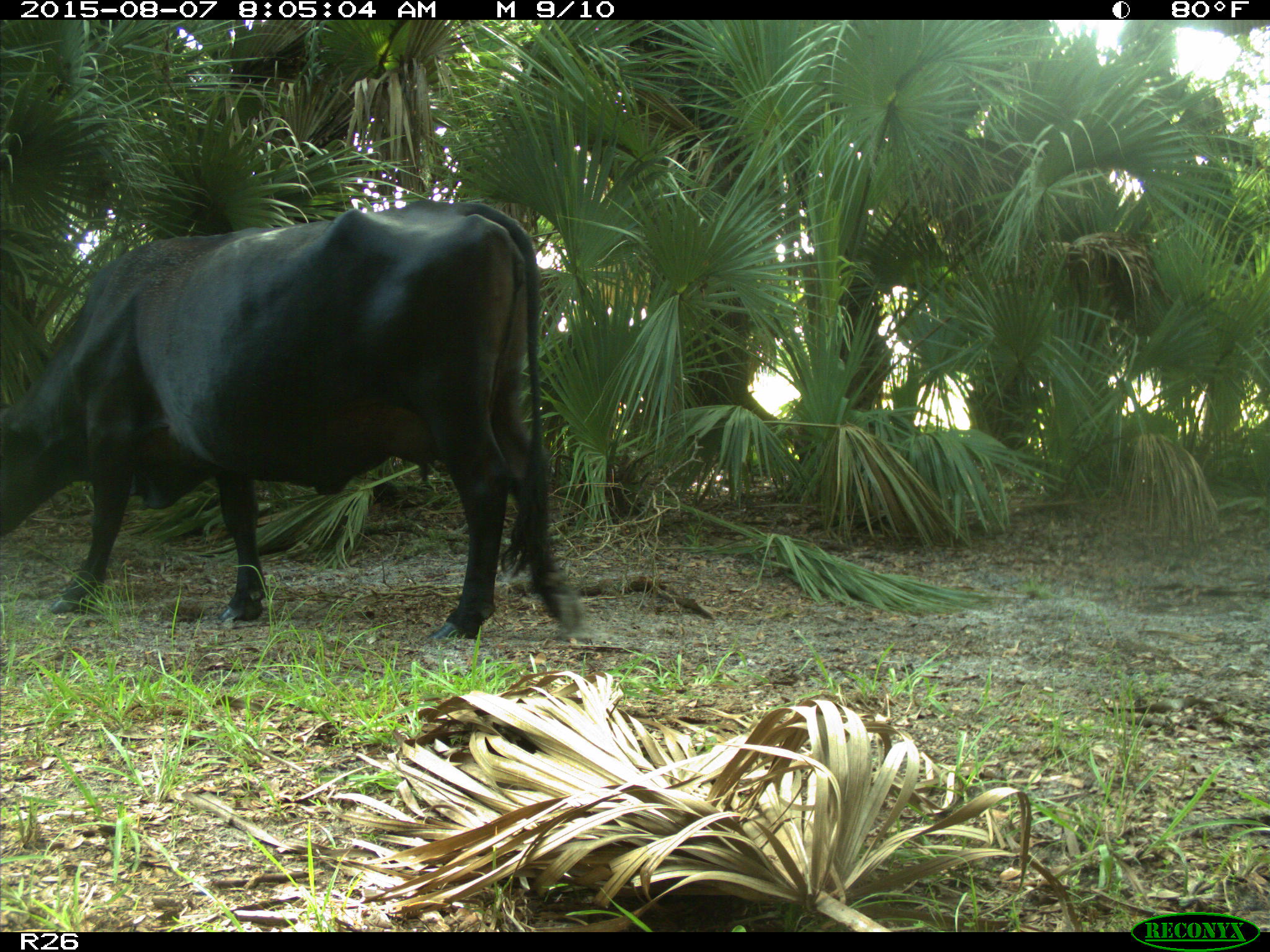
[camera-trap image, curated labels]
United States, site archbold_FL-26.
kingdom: Animalia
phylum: Chordata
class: Mammalia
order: Artiodactyla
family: Bovidae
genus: Bos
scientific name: Bos taurus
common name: domestic cow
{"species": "Bos taurus (domestic cow)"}